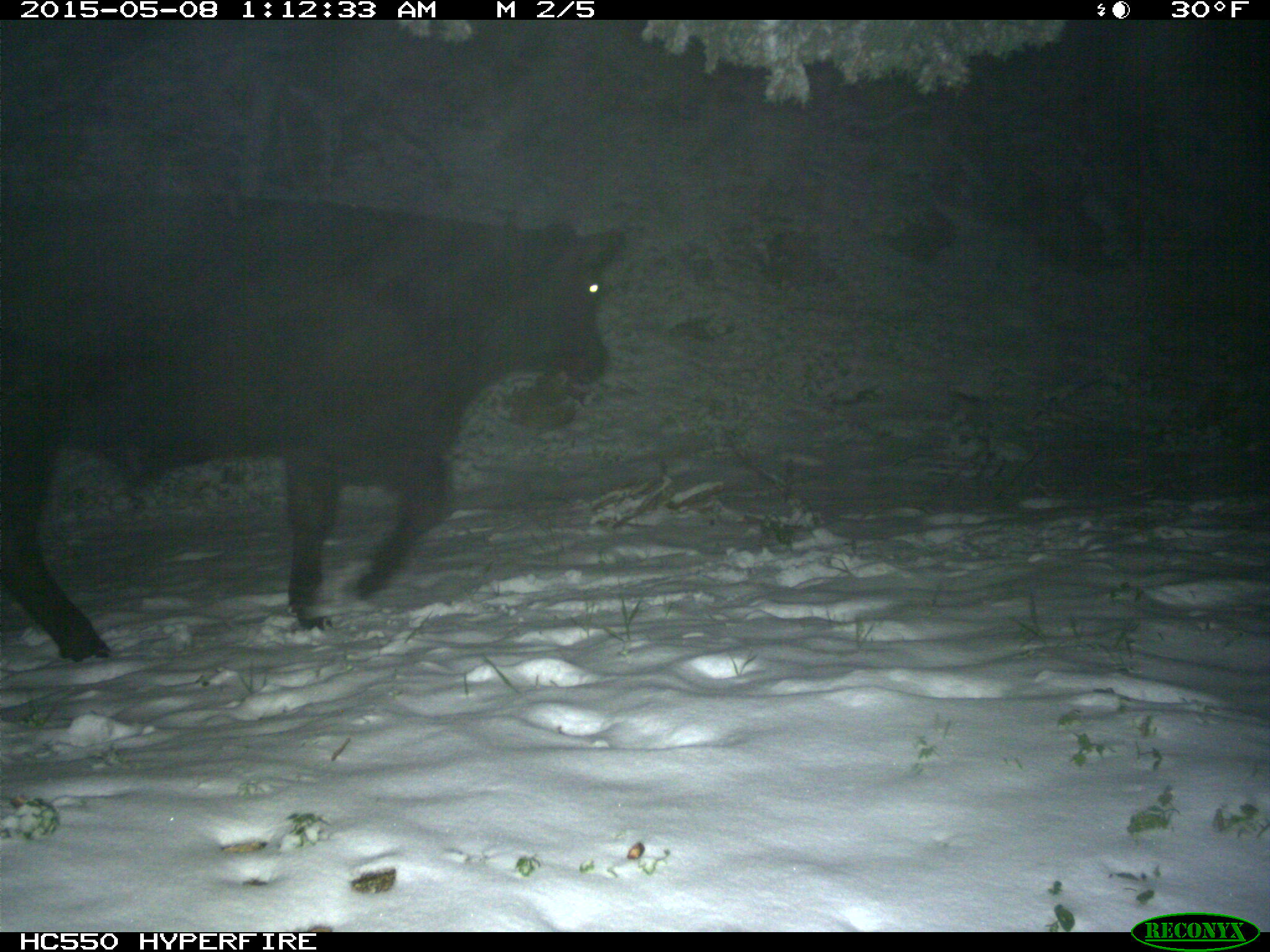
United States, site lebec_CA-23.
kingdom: Animalia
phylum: Chordata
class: Mammalia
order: Artiodactyla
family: Bovidae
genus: Bos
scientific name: Bos taurus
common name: domestic cow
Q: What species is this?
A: Bos taurus (domestic cow).